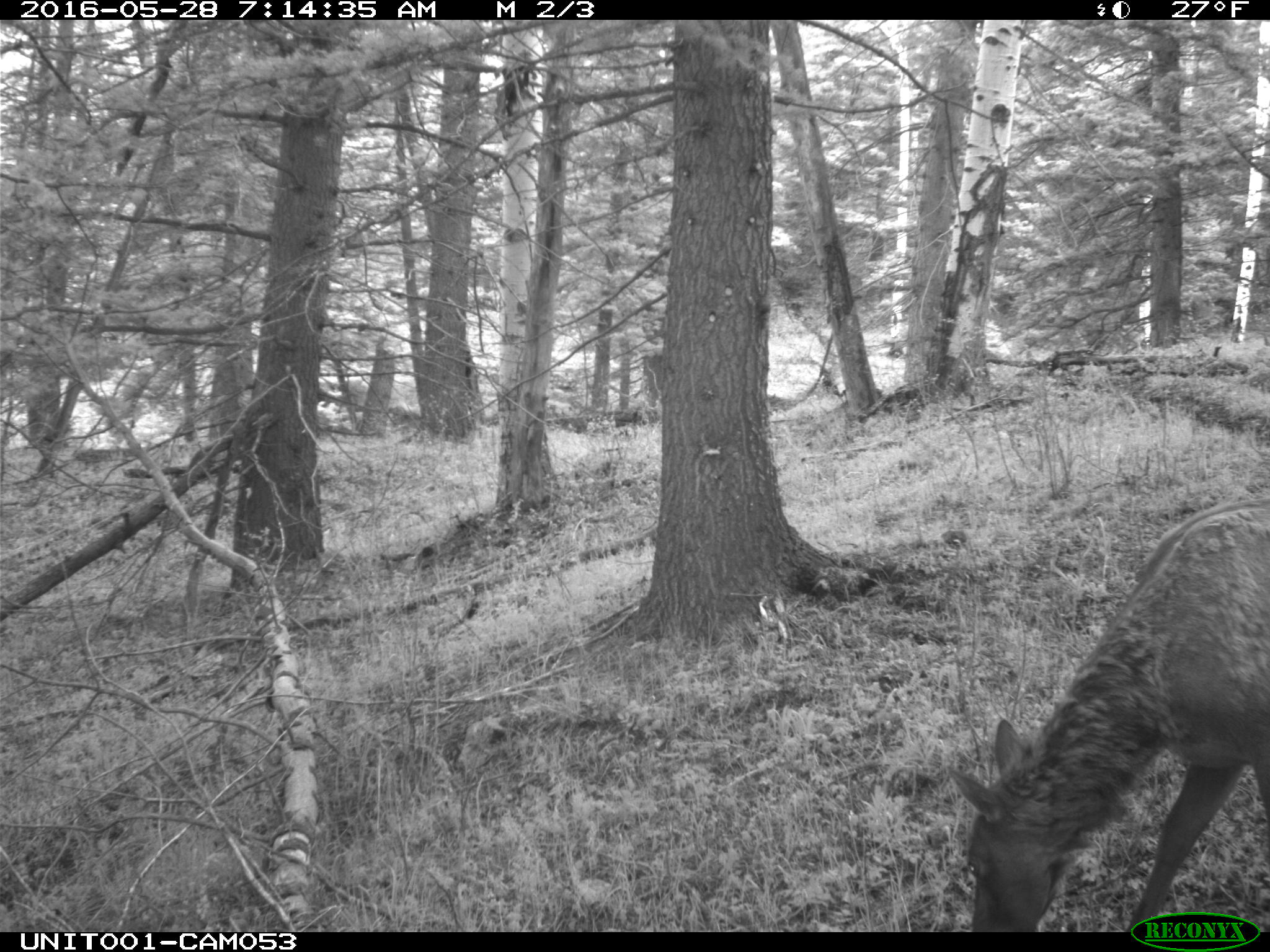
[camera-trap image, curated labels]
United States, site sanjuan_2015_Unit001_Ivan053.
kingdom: Animalia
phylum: Chordata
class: Mammalia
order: Artiodactyla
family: Cervidae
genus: Cervus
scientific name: Cervus elaphus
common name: red deer